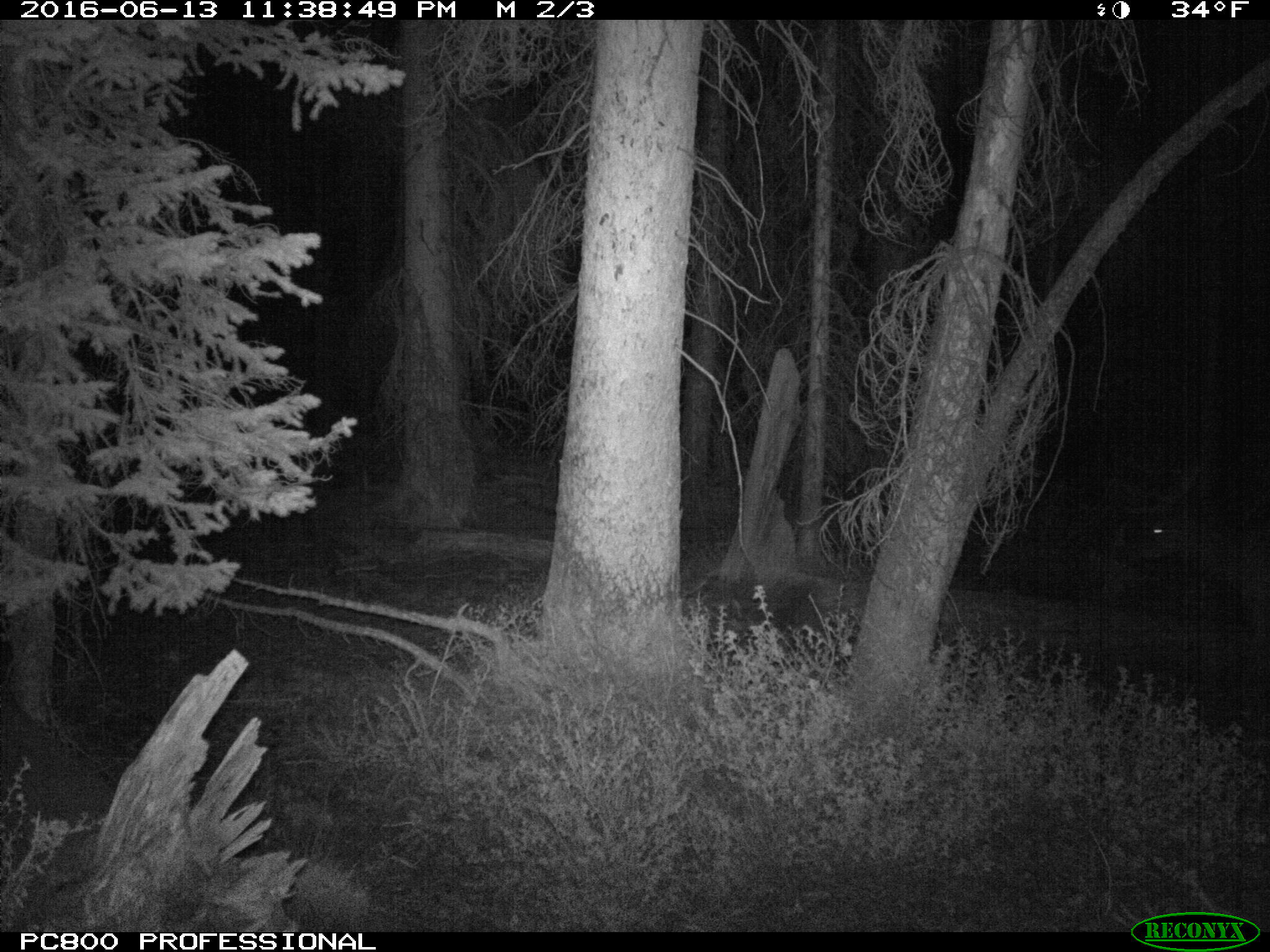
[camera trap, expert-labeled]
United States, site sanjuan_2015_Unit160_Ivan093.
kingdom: Animalia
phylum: Chordata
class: Mammalia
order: Artiodactyla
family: Cervidae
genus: Cervus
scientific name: Cervus elaphus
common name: red deer